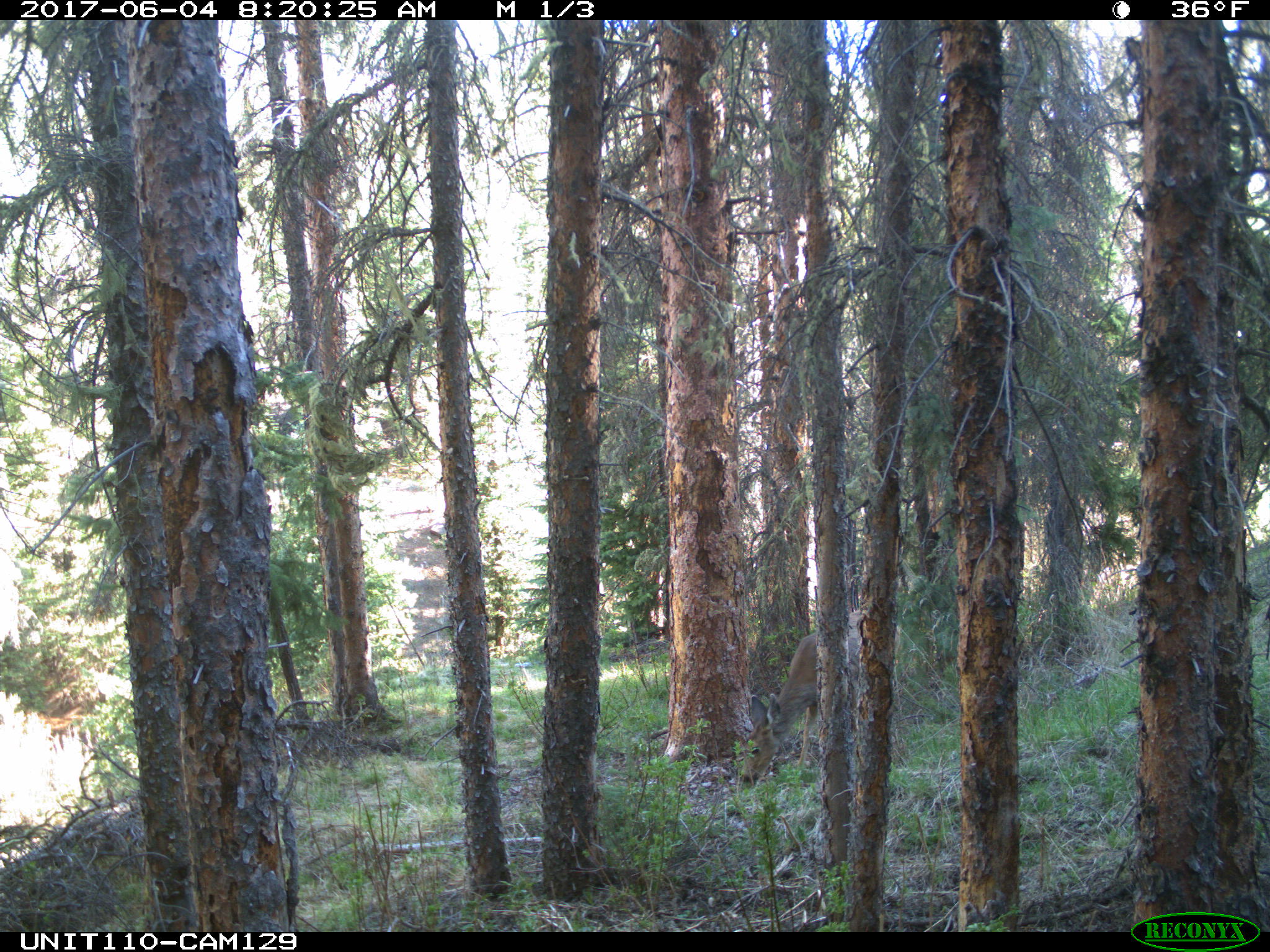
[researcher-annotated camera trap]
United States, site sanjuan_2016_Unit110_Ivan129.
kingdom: Animalia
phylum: Chordata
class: Mammalia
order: Artiodactyla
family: Cervidae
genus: Odocoileus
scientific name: Odocoileus hemionus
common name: mule deer